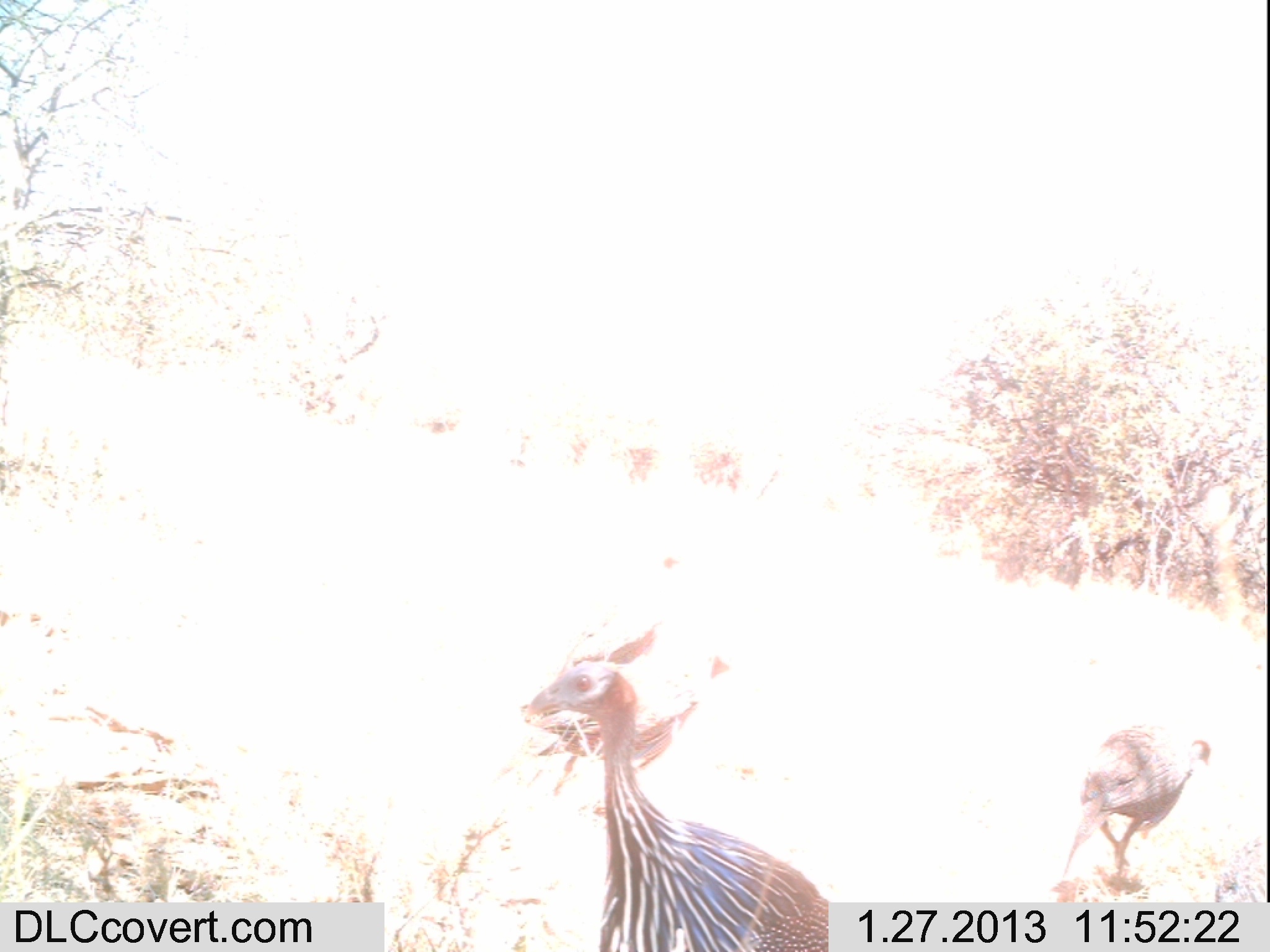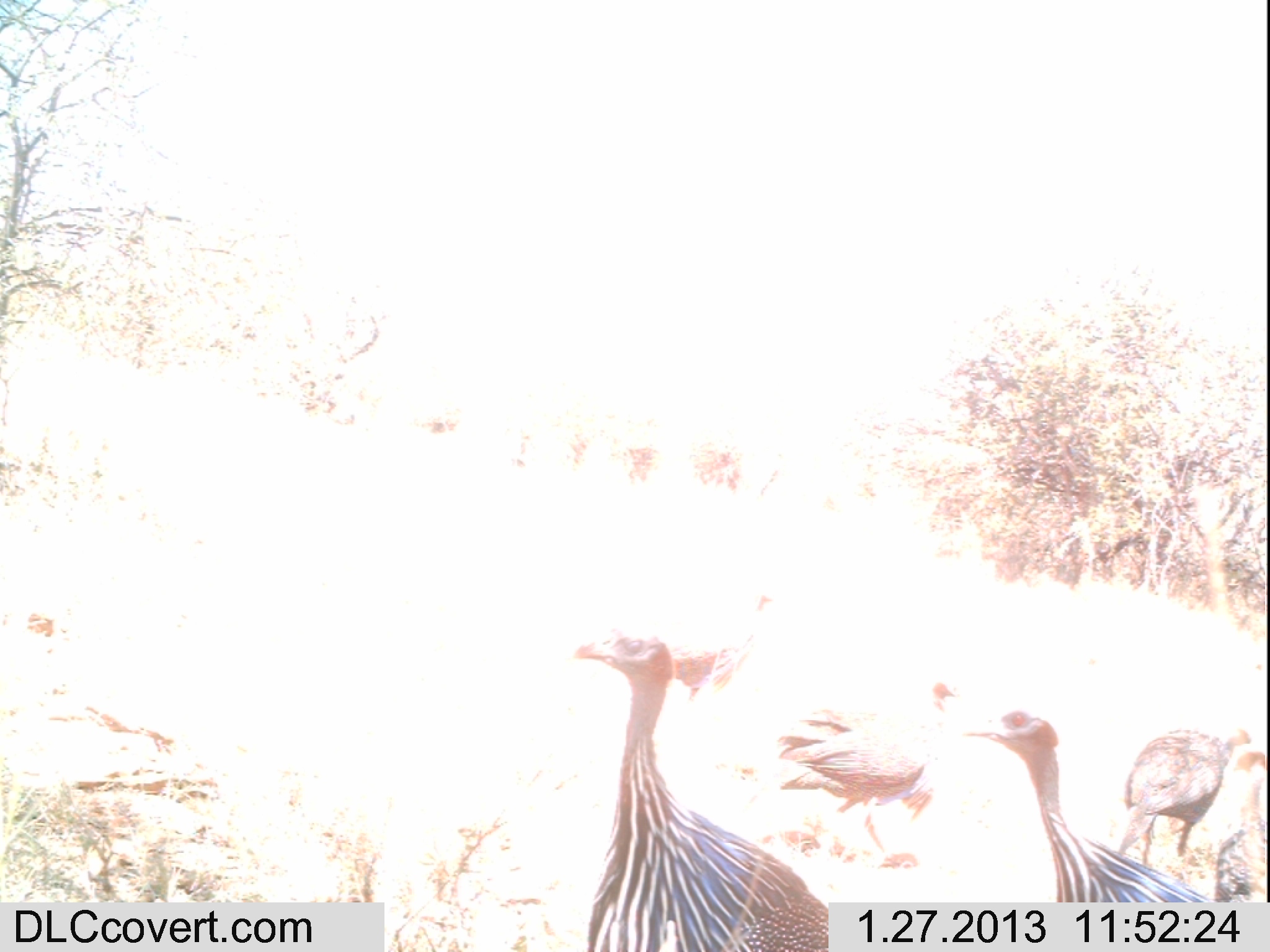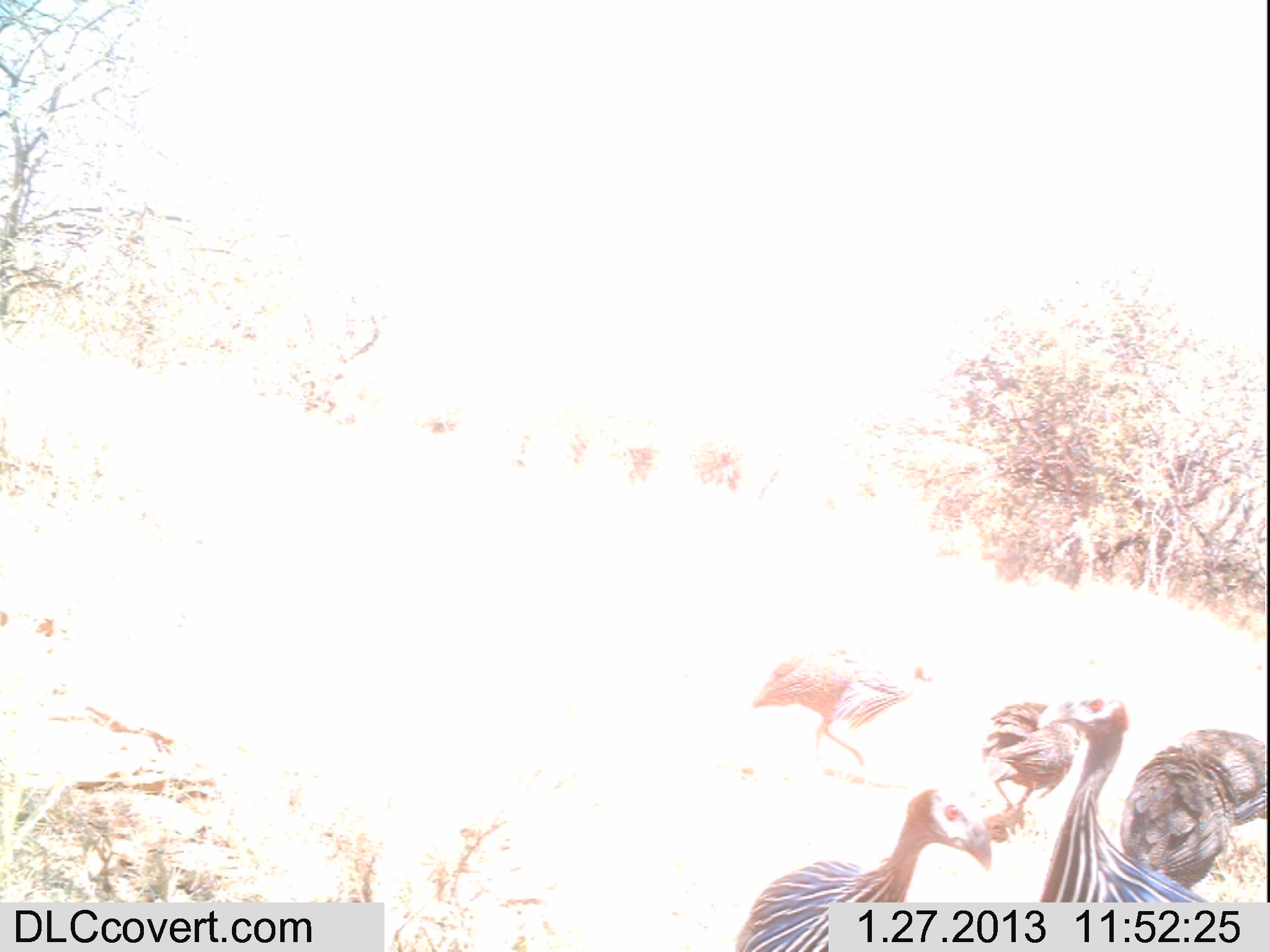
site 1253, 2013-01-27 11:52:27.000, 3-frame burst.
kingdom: Animalia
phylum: Chordata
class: Aves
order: Galliformes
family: Numididae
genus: Acryllium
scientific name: Acryllium vulturinum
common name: vulturine guineafowl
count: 4